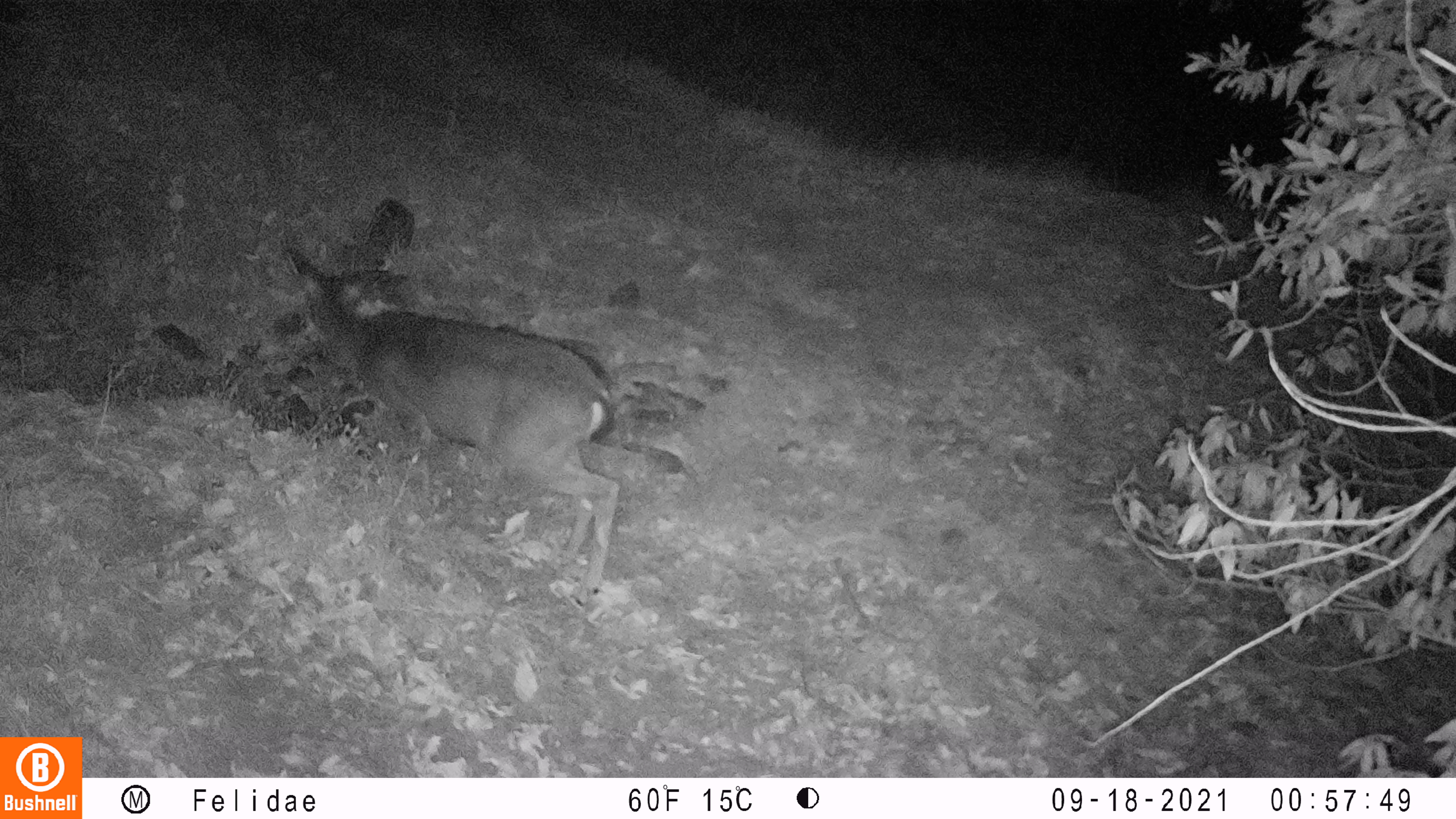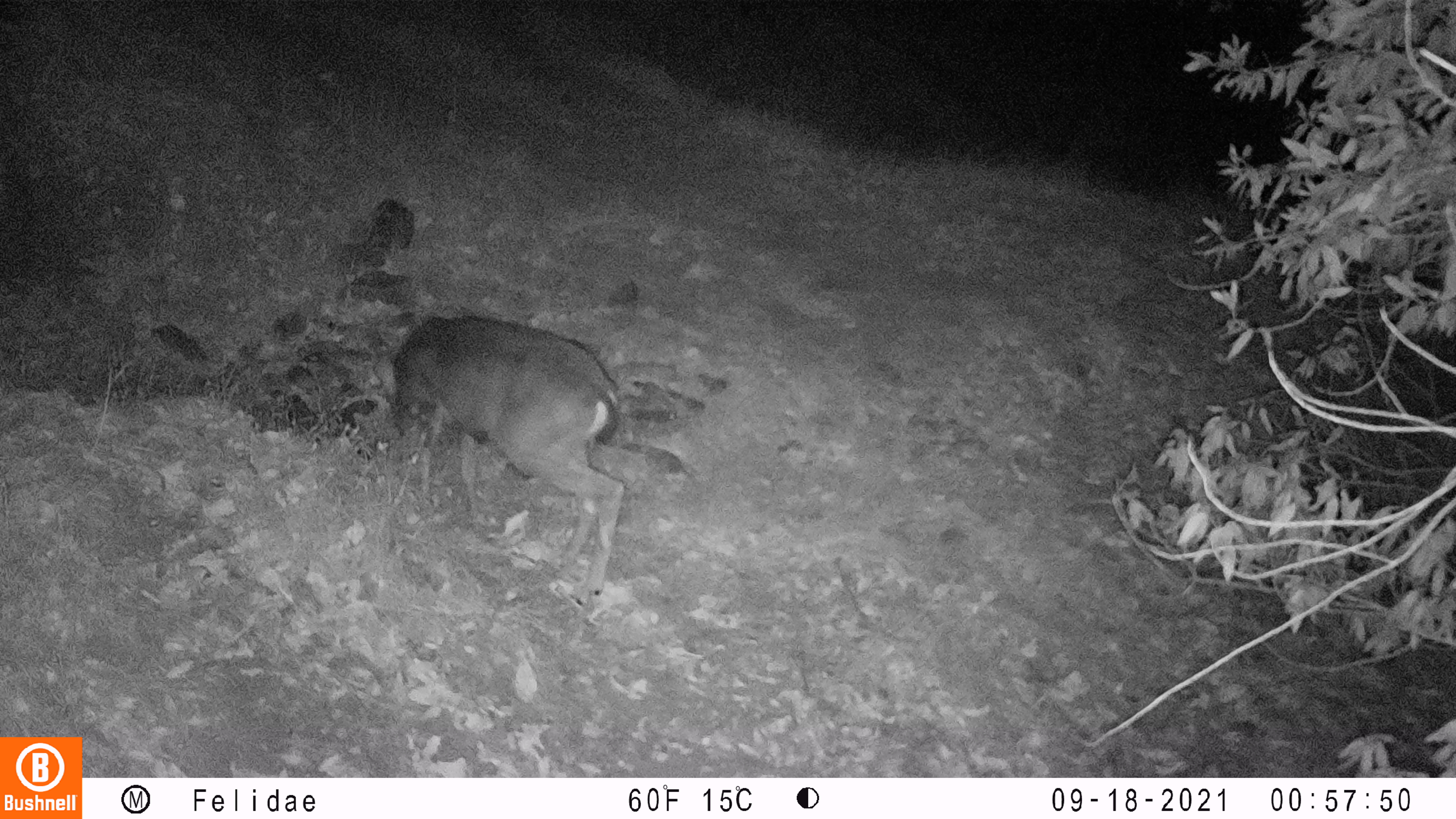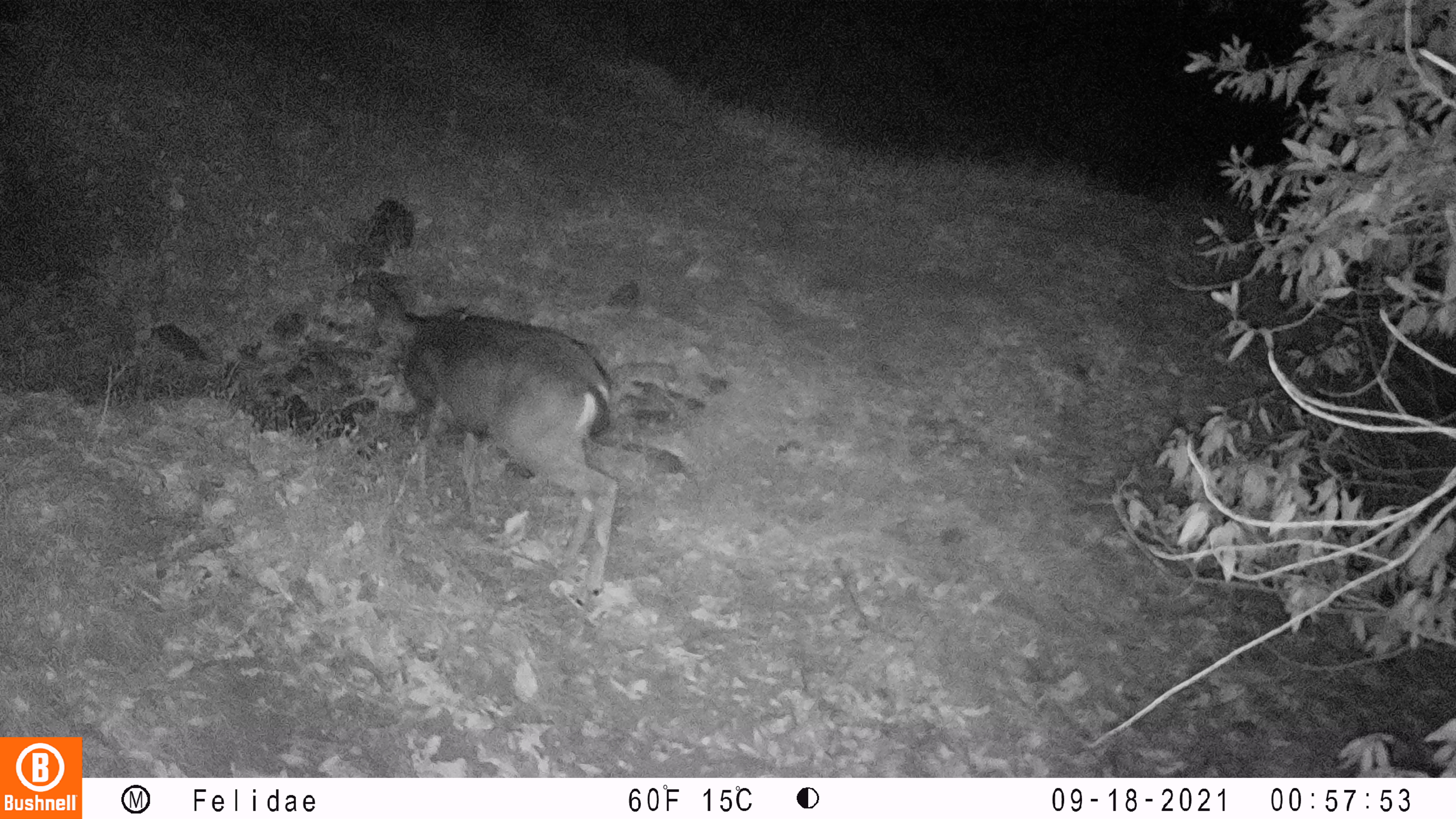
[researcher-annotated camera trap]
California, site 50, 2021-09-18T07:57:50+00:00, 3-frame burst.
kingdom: Animalia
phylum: Chordata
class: Mammalia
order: Artiodactyla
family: Cervidae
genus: Odocoileus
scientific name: Odocoileus hemionus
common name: mule deer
Mule deer (Odocoileus hemionus).